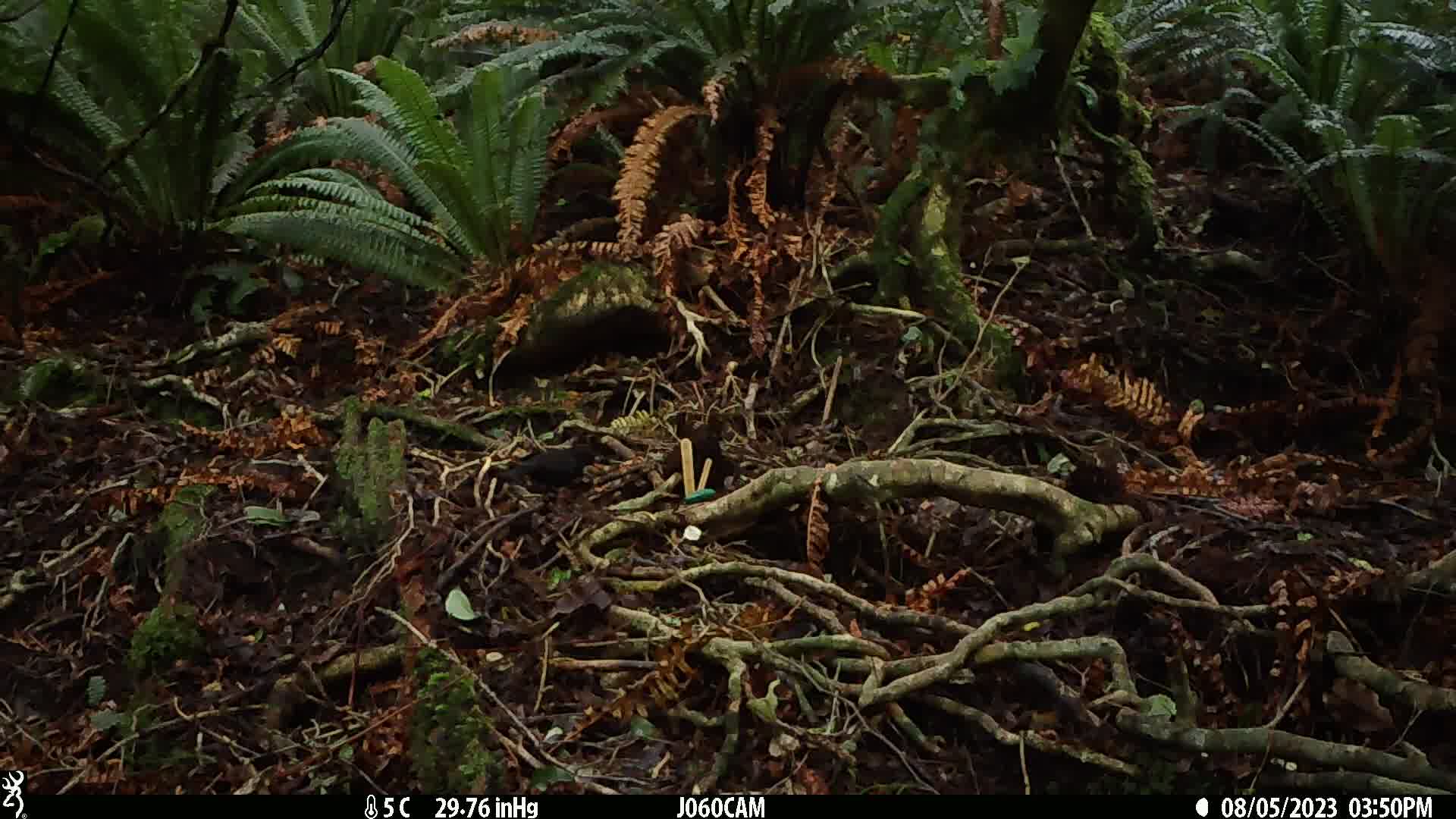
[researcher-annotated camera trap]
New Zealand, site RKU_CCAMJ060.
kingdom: Animalia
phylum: Chordata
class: Aves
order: Passeriformes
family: Turdidae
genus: Turdus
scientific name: Turdus merula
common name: eurasian blackbird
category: blackbird